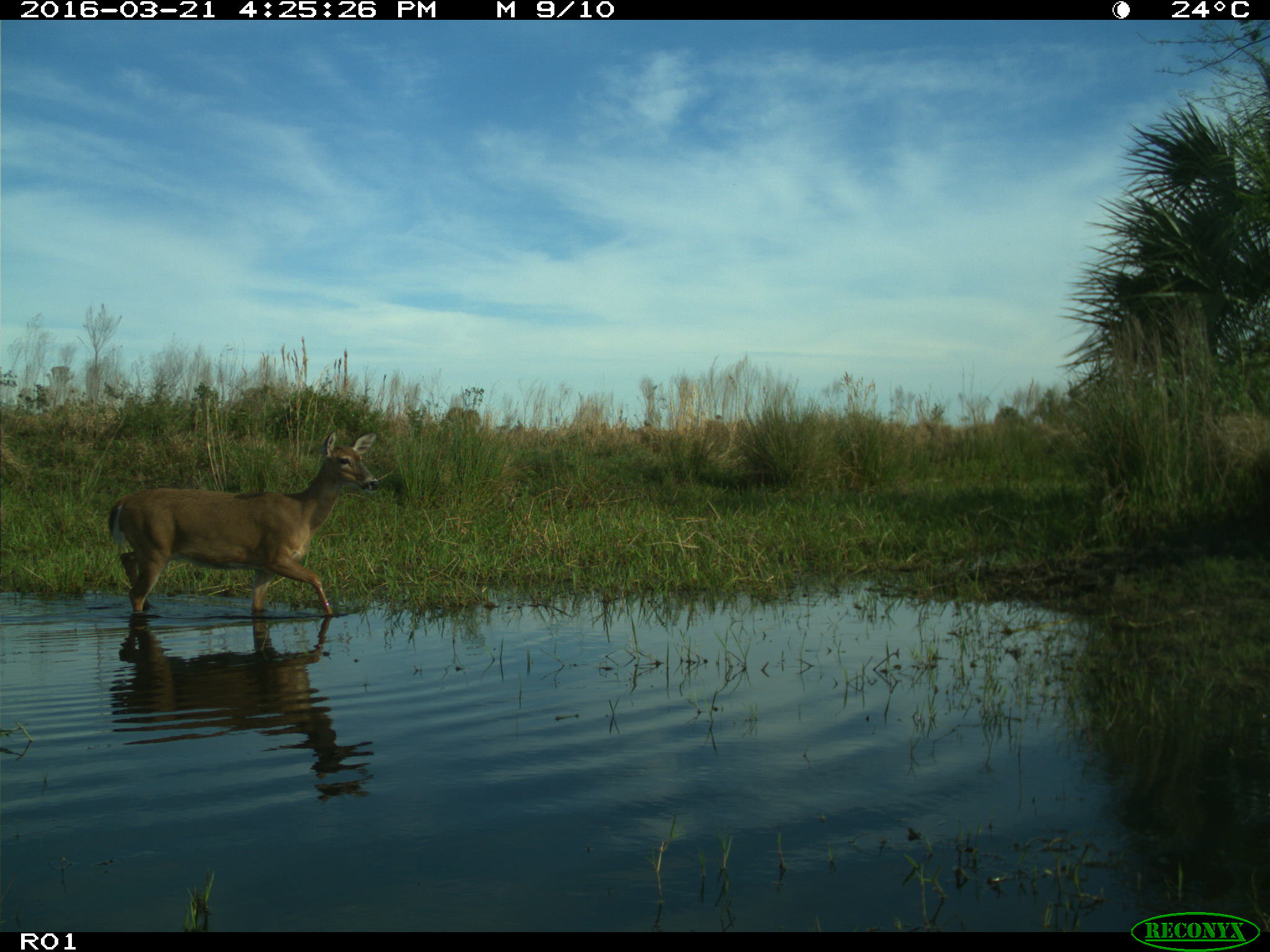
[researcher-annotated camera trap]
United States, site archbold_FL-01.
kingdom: Animalia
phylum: Chordata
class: Mammalia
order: Artiodactyla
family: Cervidae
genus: Odocoileus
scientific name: Odocoileus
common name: deer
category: unidentified deer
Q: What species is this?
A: Unidentified deer (deer) (Odocoileus).